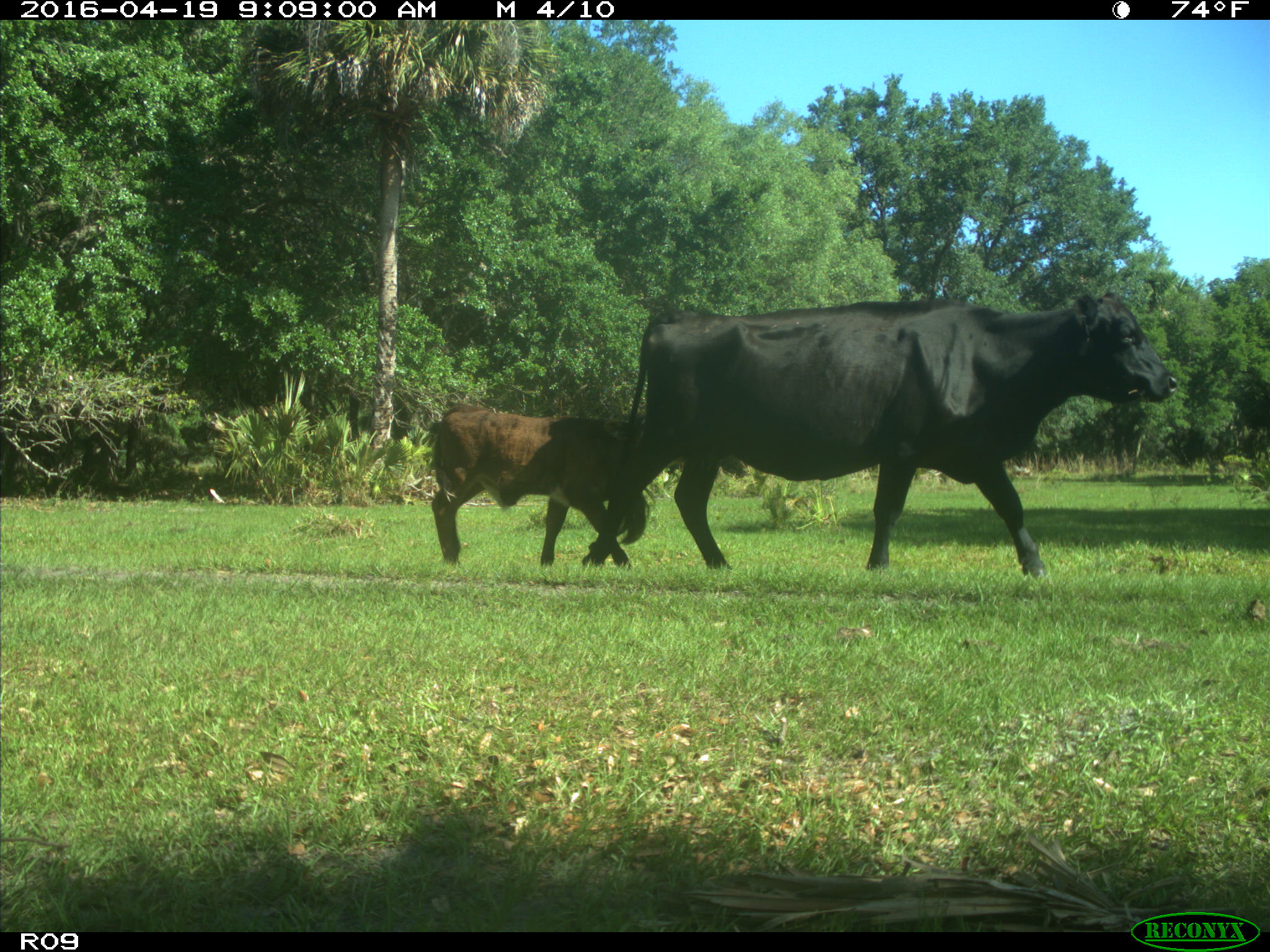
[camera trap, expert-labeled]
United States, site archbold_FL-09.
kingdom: Animalia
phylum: Chordata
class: Mammalia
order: Artiodactyla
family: Bovidae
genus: Bos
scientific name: Bos taurus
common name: domestic cow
Bos taurus (domestic cow).